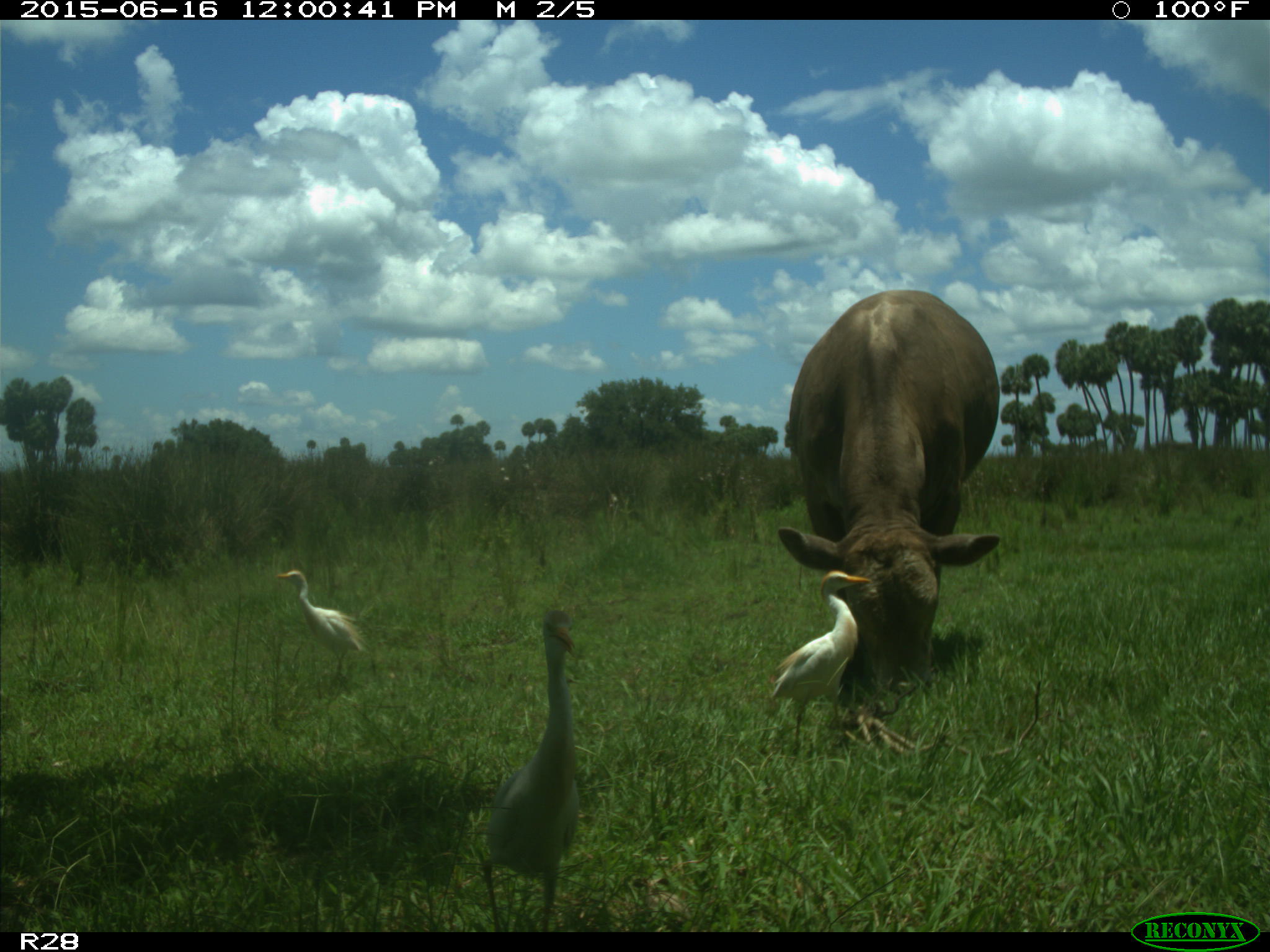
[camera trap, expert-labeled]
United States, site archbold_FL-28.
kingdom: Animalia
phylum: Chordata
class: Mammalia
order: Artiodactyla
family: Bovidae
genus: Bos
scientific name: Bos taurus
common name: domestic cow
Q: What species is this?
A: Bos taurus (domestic cow).